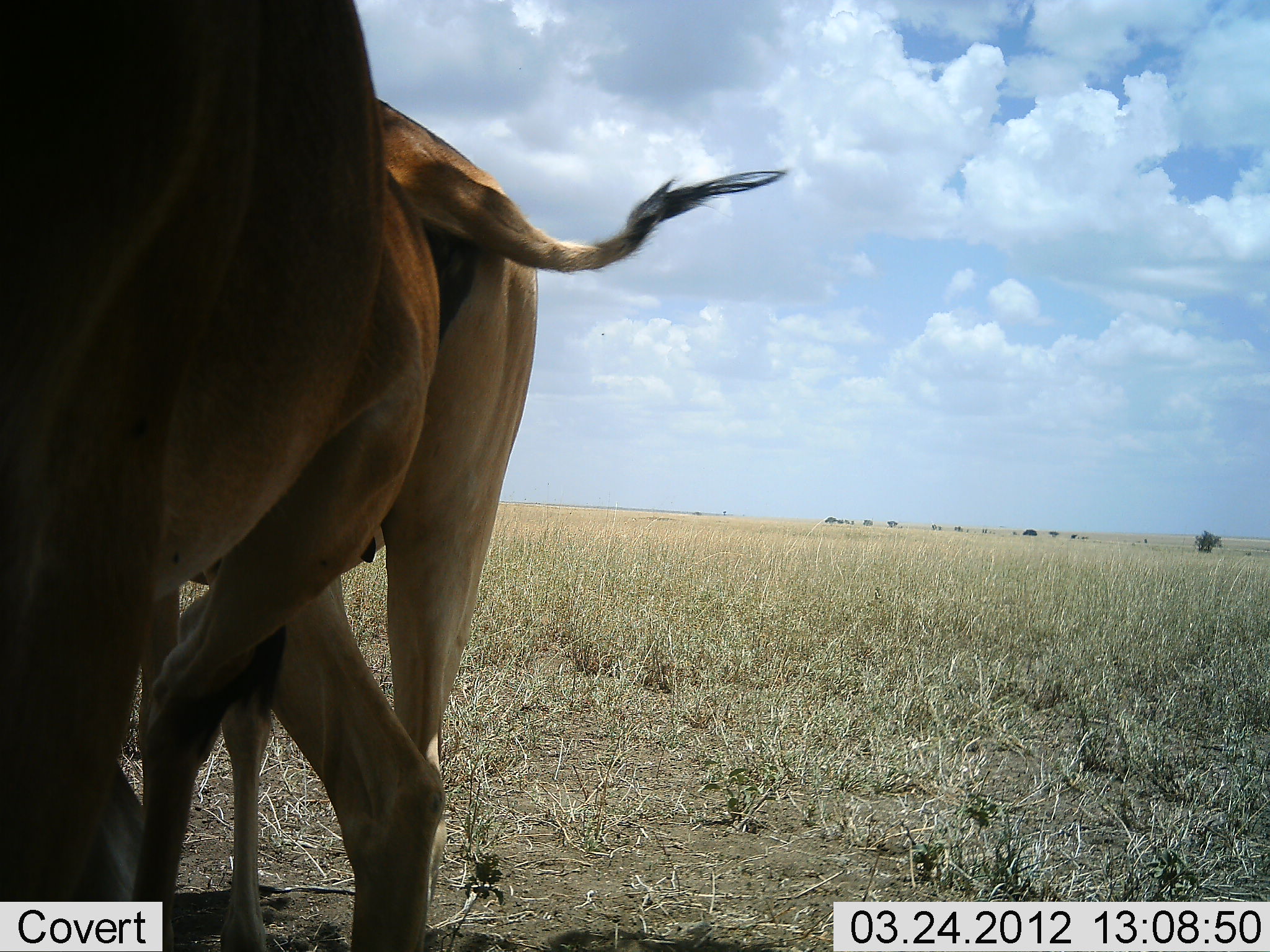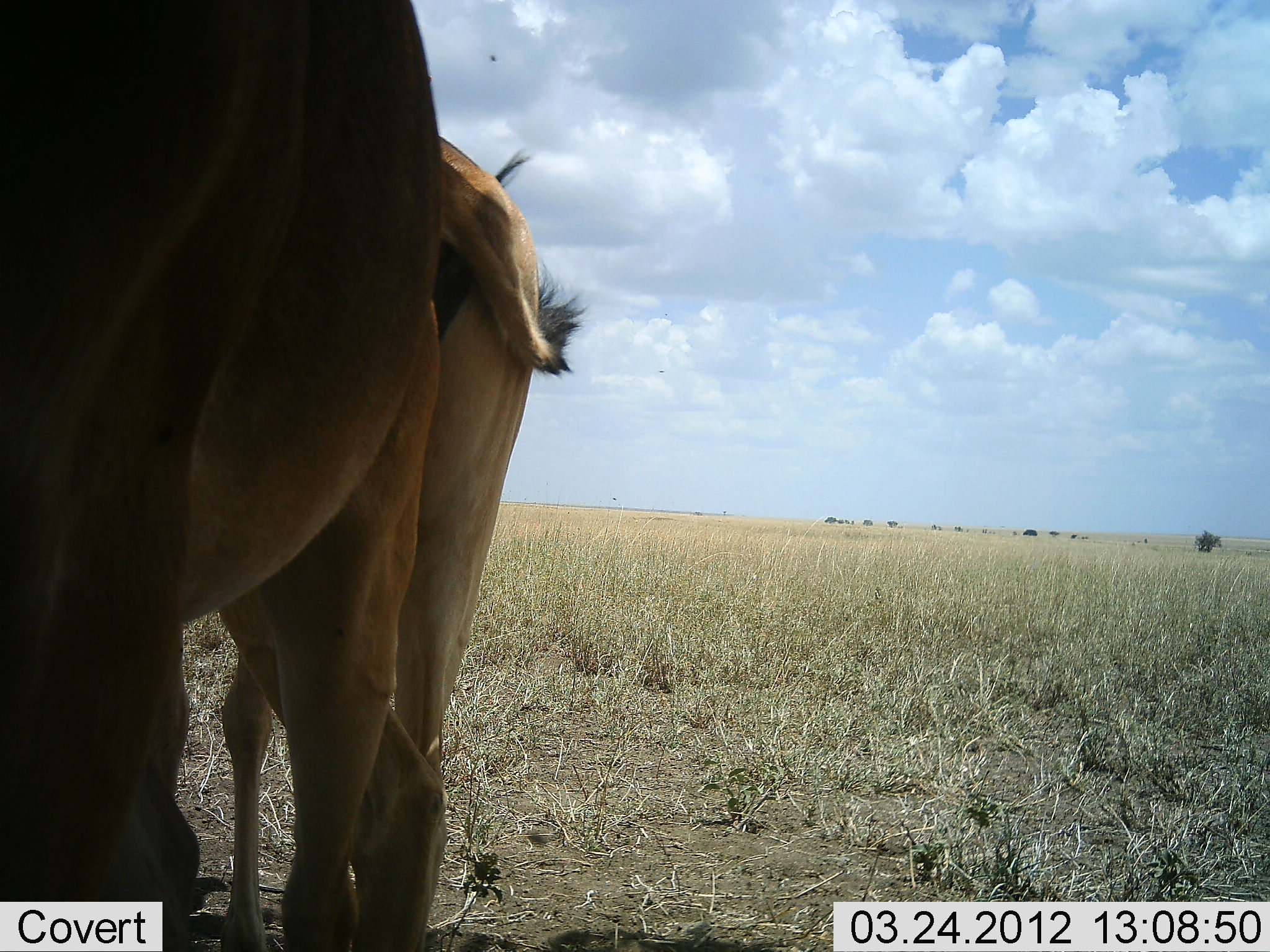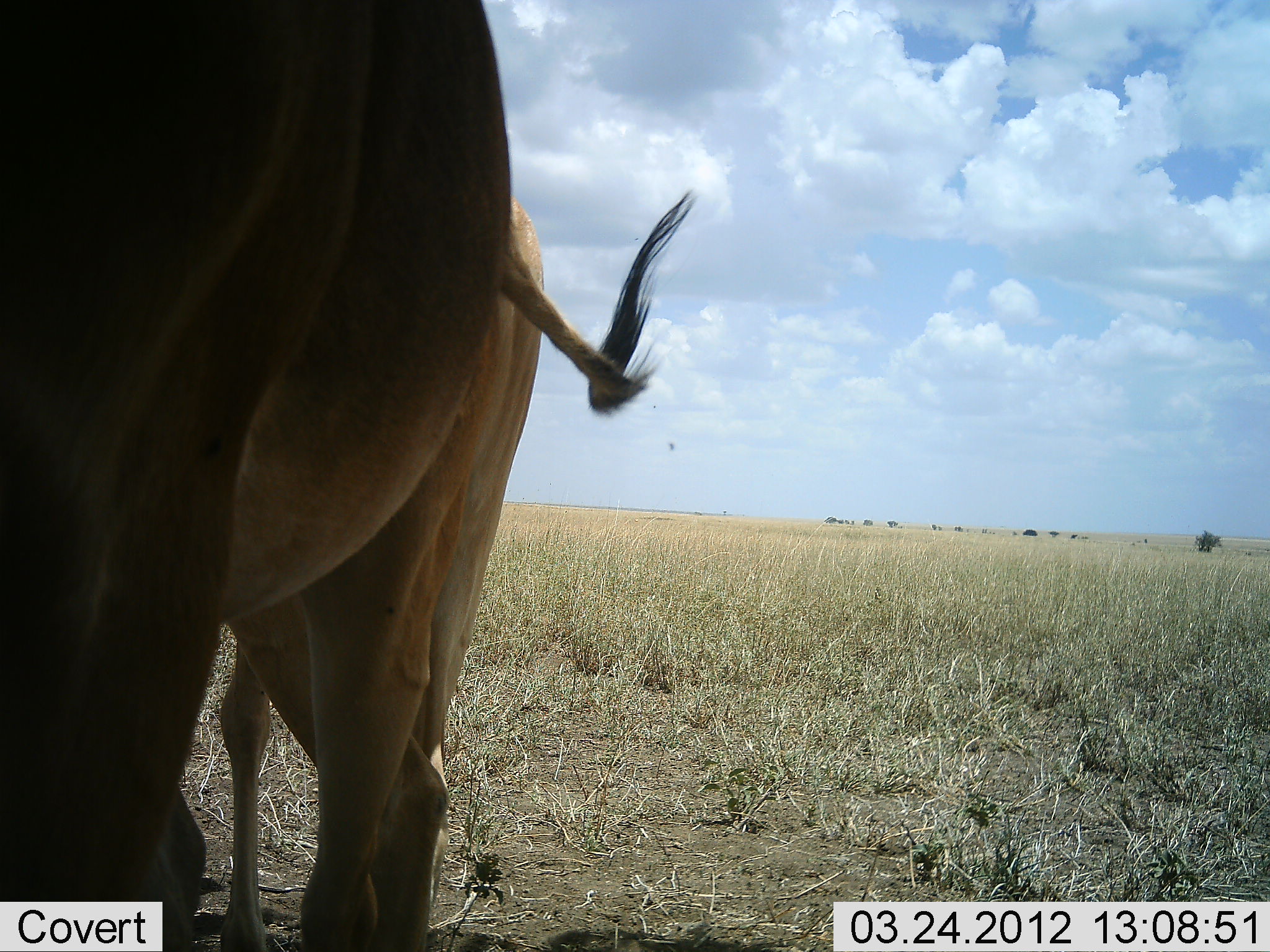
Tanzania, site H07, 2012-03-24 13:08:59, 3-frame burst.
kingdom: Animalia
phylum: Chordata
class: Mammalia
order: Artiodactyla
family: Bovidae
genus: Alcelaphus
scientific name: Alcelaphus buselaphus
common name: hartebeest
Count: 2.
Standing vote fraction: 91%.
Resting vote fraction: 9%.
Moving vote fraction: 9%.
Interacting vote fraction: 9%.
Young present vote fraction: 0%.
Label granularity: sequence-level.